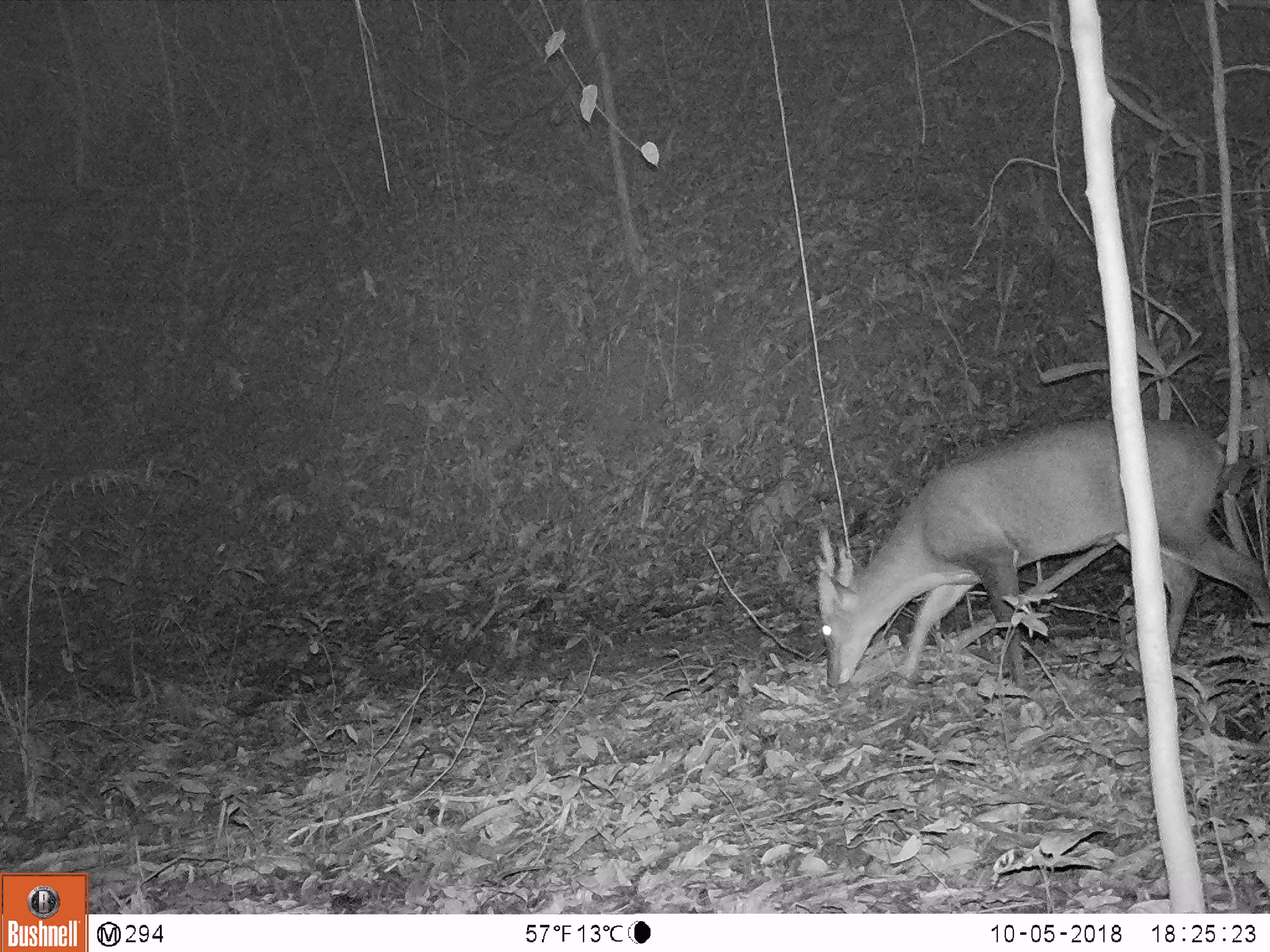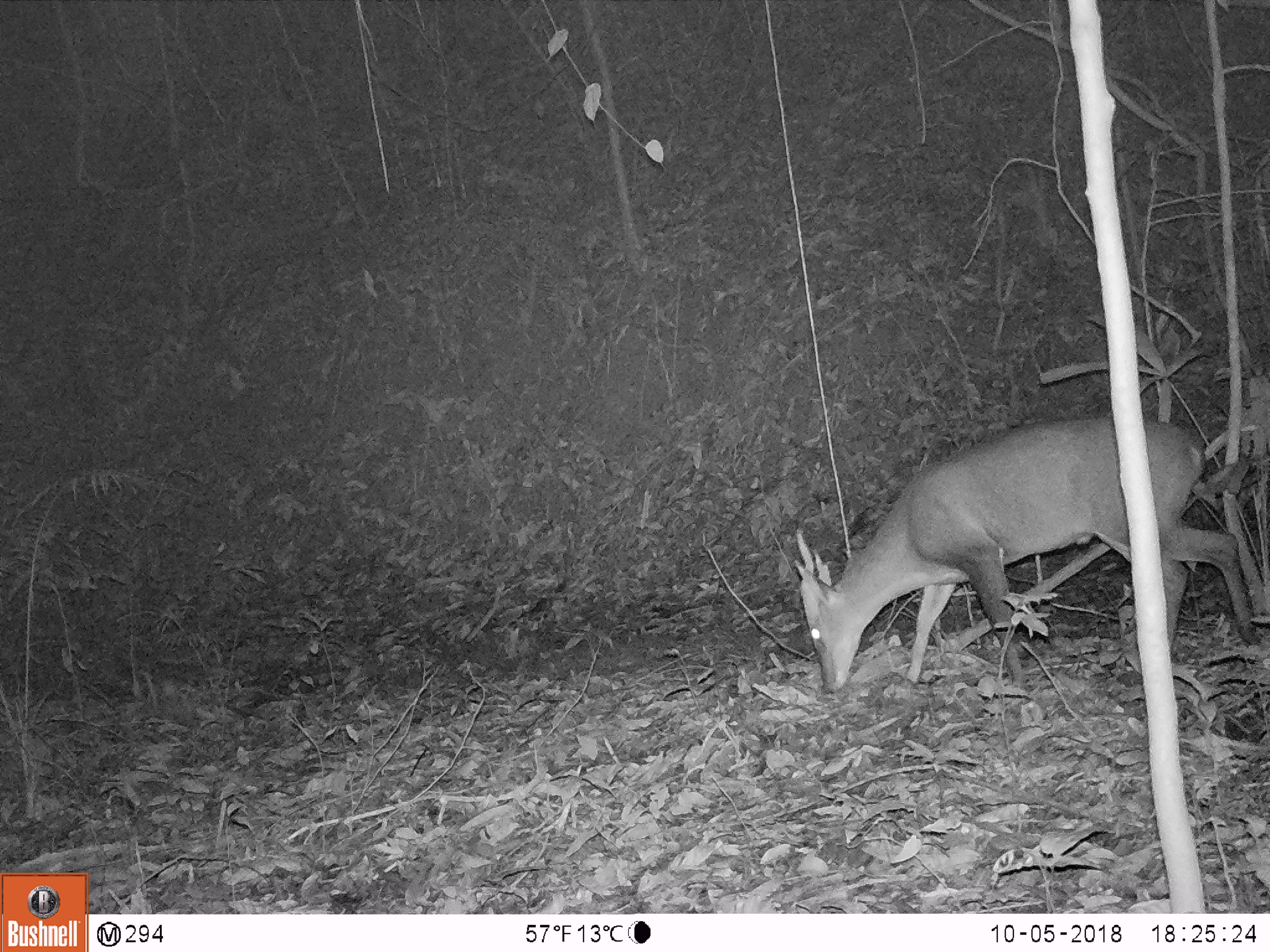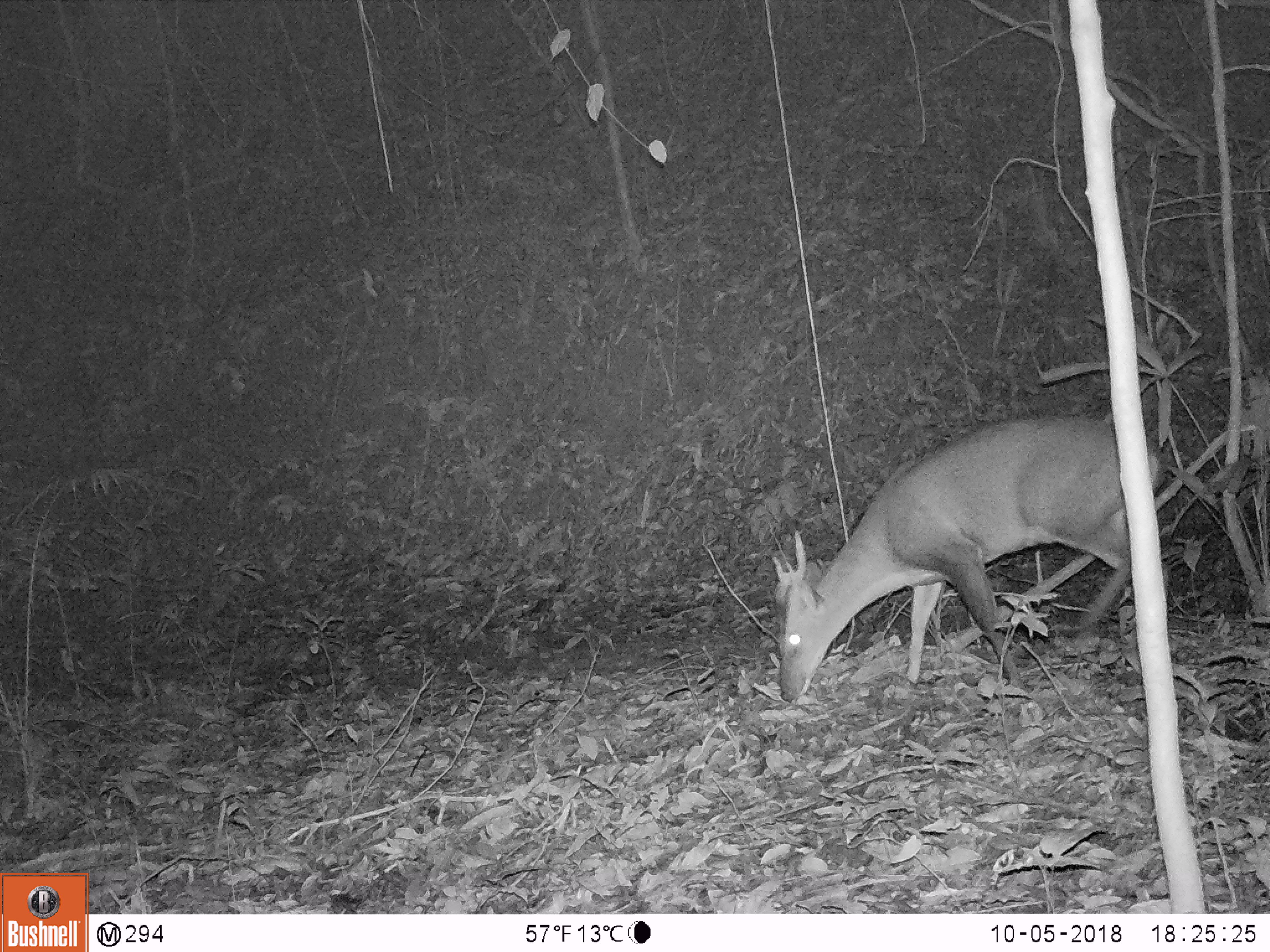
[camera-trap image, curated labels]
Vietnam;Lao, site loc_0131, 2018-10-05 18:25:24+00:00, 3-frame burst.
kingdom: Animalia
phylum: Chordata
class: Mammalia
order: Artiodactyla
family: Cervidae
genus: Muntiacus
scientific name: Muntiacus vuquangensis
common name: large-antlered muntjac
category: large antlered muntjac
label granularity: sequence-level